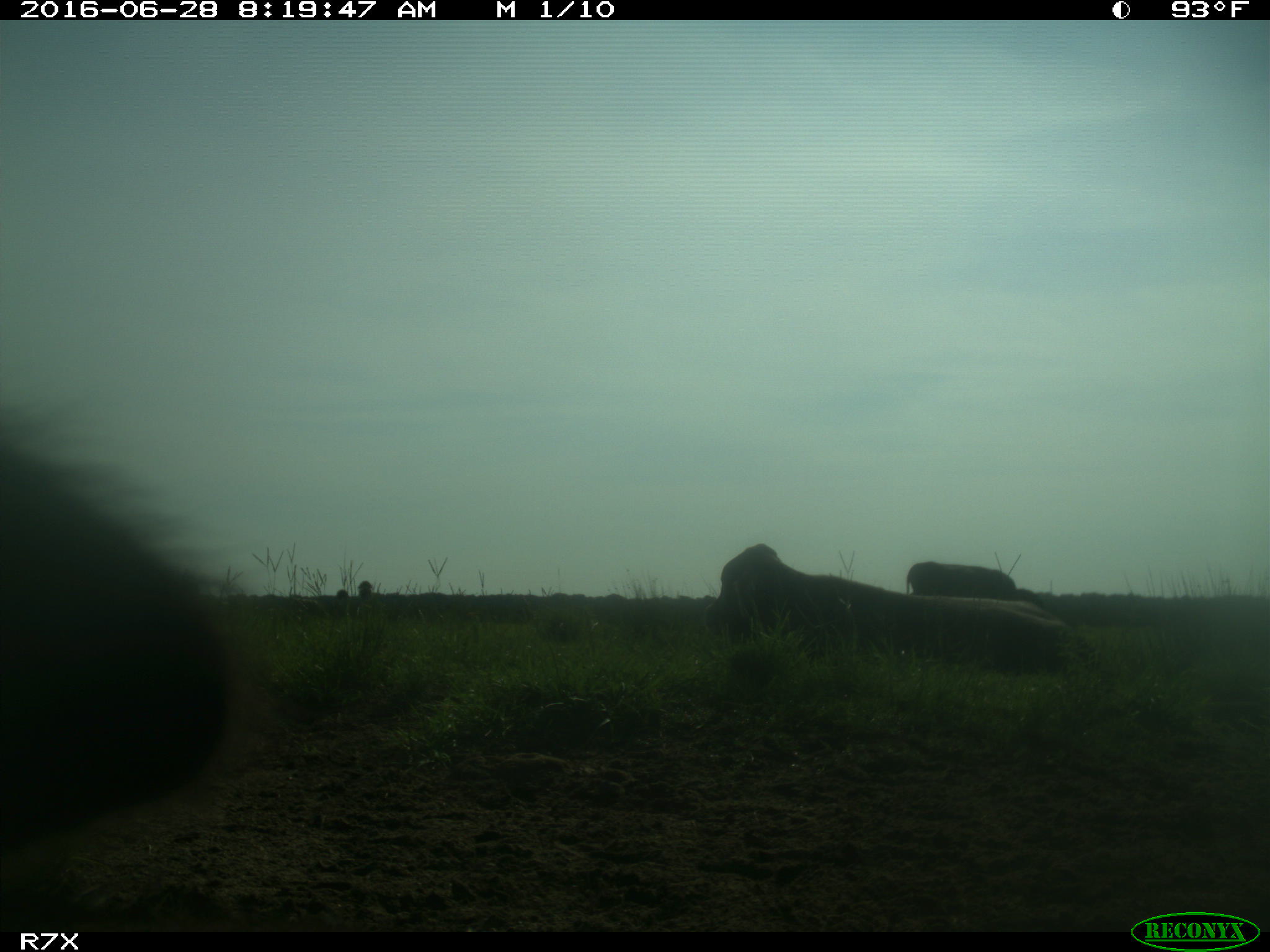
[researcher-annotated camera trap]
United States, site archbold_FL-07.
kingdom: Animalia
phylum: Chordata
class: Mammalia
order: Artiodactyla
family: Bovidae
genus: Bos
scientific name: Bos taurus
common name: domestic cow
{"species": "Bos taurus (domestic cow)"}